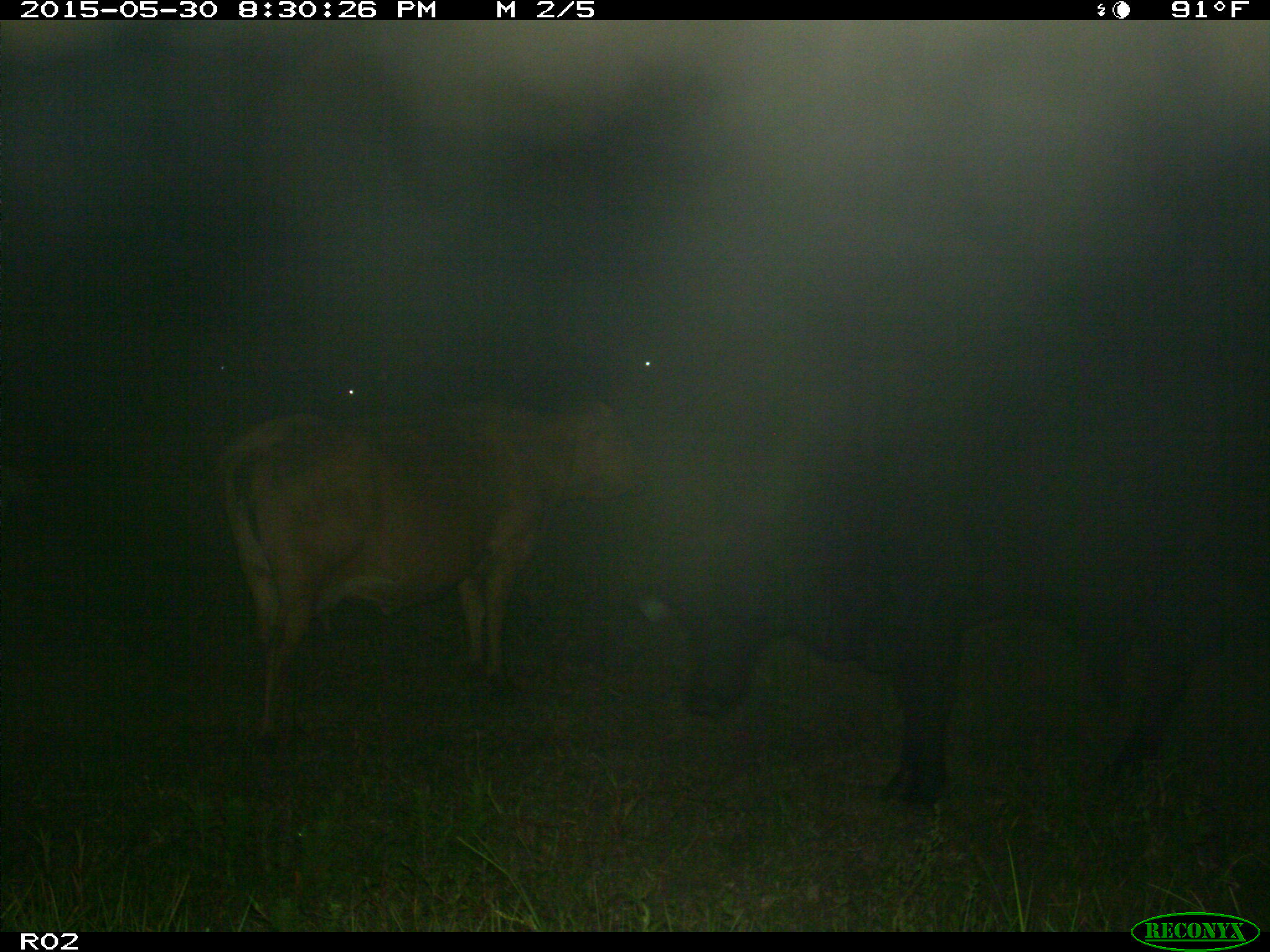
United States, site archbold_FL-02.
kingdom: Animalia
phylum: Chordata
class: Mammalia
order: Artiodactyla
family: Bovidae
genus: Bos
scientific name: Bos taurus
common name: domestic cow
Bos taurus (domestic cow).